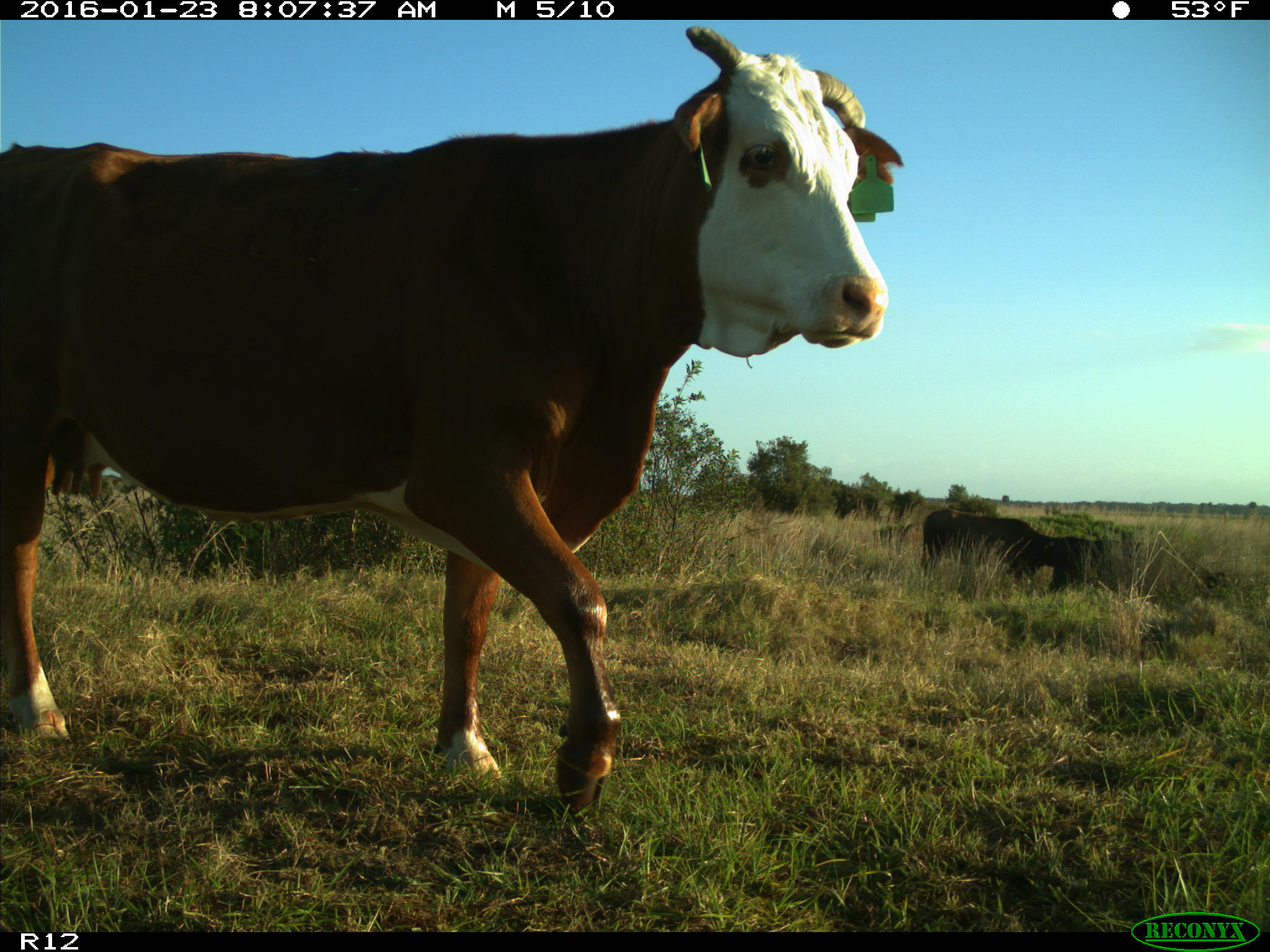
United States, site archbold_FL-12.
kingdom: Animalia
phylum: Chordata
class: Mammalia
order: Artiodactyla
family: Bovidae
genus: Bos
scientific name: Bos taurus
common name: domestic cow